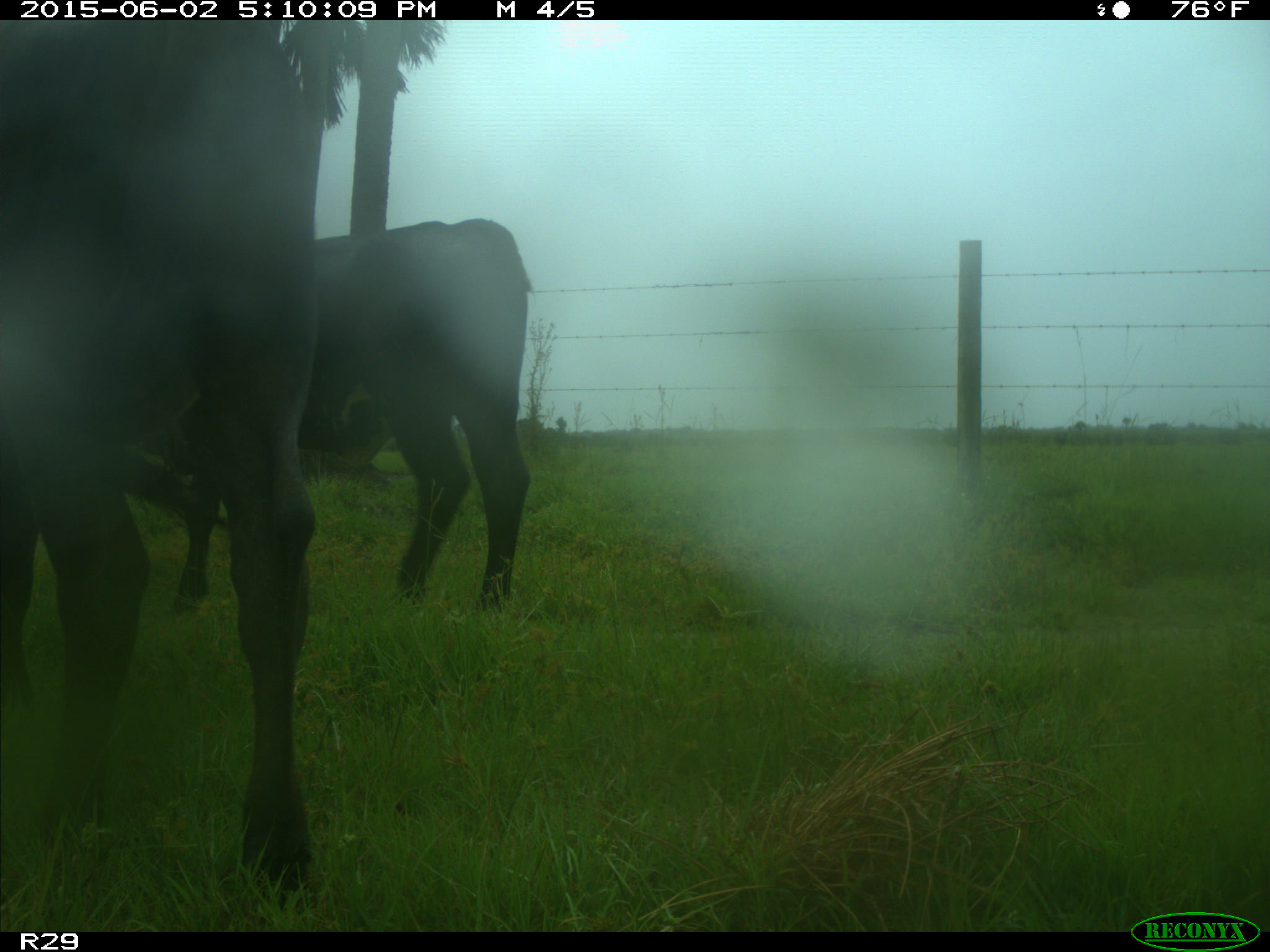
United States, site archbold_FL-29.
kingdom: Animalia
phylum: Chordata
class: Mammalia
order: Artiodactyla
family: Bovidae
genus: Bos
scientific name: Bos taurus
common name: domestic cow